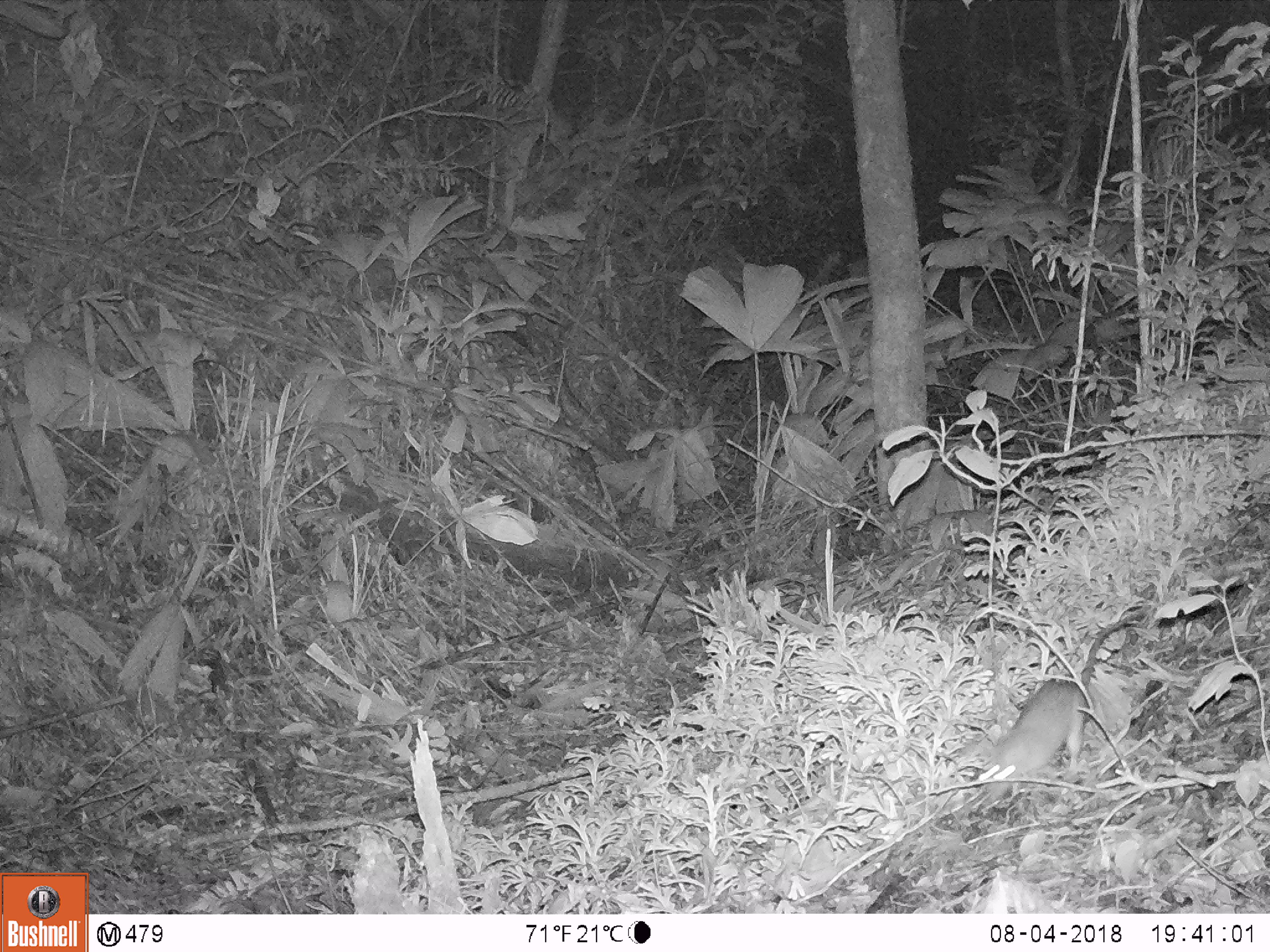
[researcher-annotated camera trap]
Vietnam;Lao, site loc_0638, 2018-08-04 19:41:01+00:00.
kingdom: Animalia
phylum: Chordata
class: Mammalia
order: Rodentia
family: Muridae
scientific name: Muridae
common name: old-world mice and rats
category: unidentified murid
Unidentified murid (old-world mice and rats) (Muridae). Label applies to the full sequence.